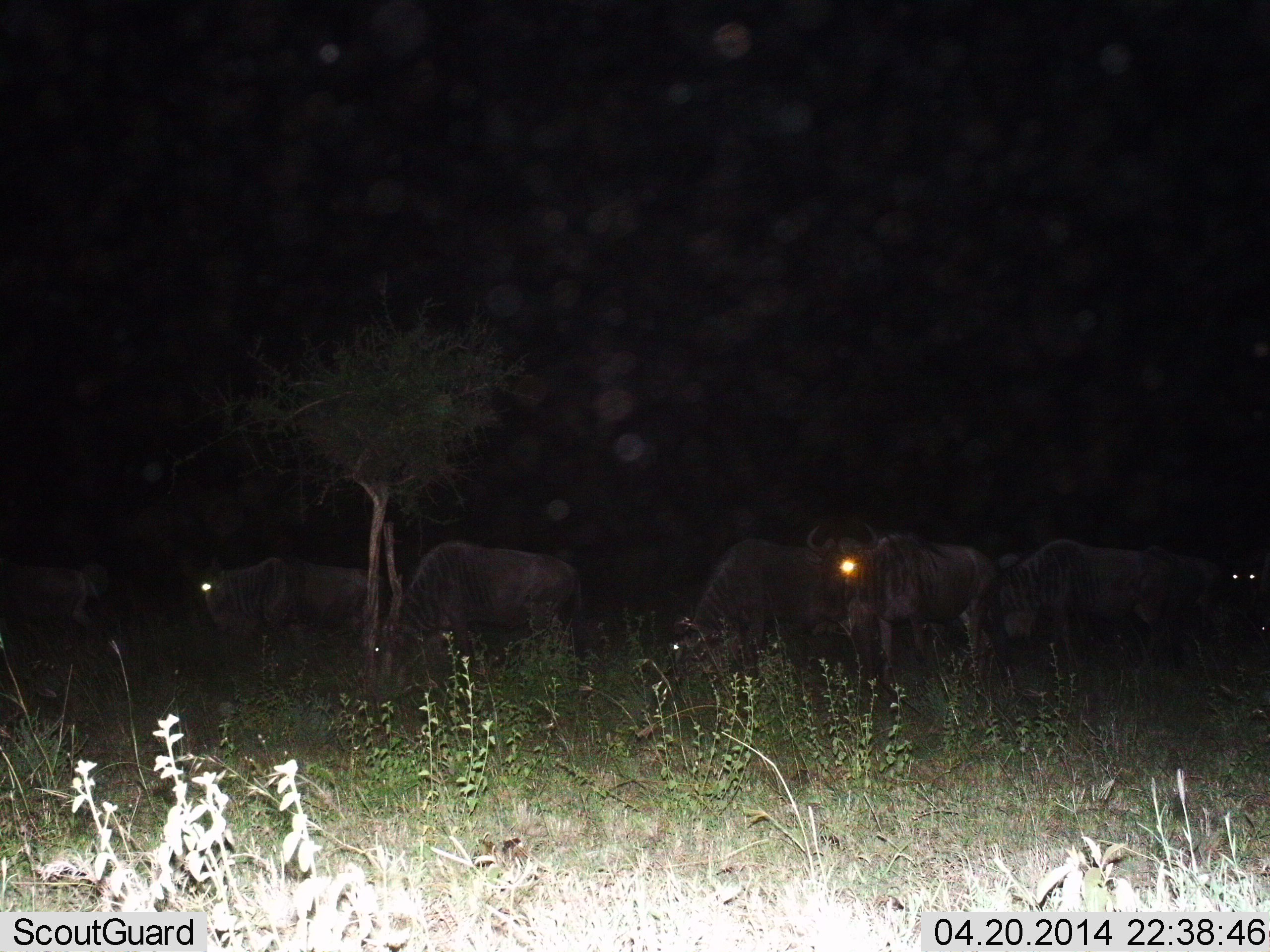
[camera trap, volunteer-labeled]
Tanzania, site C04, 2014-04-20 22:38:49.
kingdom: Animalia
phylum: Chordata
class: Mammalia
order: Artiodactyla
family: Bovidae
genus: Connochaetes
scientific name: Connochaetes taurinus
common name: blue wildebeest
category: wildebeest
Wildebeest (blue wildebeest) (Connochaetes taurinus), count 8. Behavior (volunteer vote fractions): standing 80%, resting 0%, moving 10%, interacting 0%. Young present (vote fraction): 0%. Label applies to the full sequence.